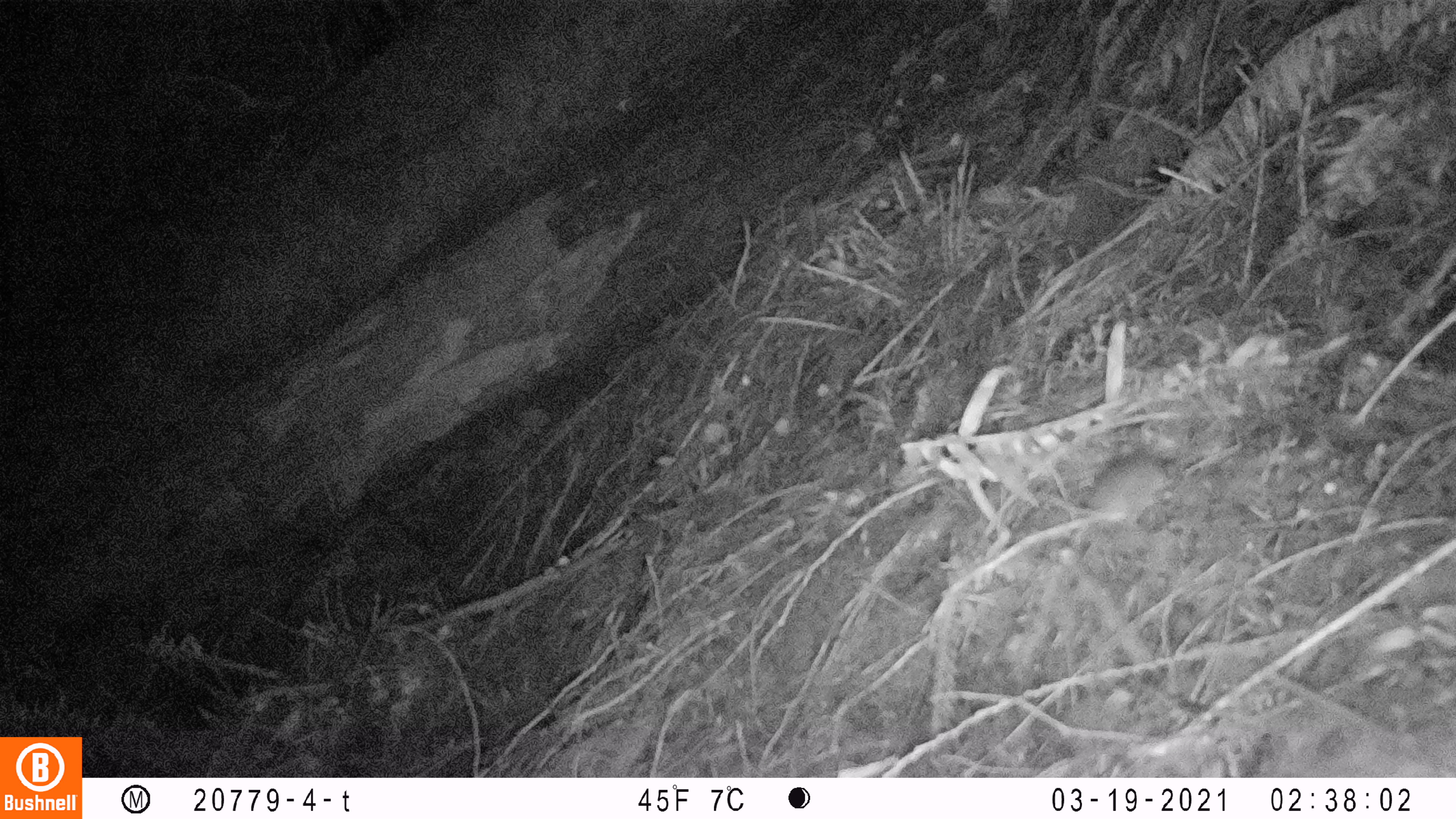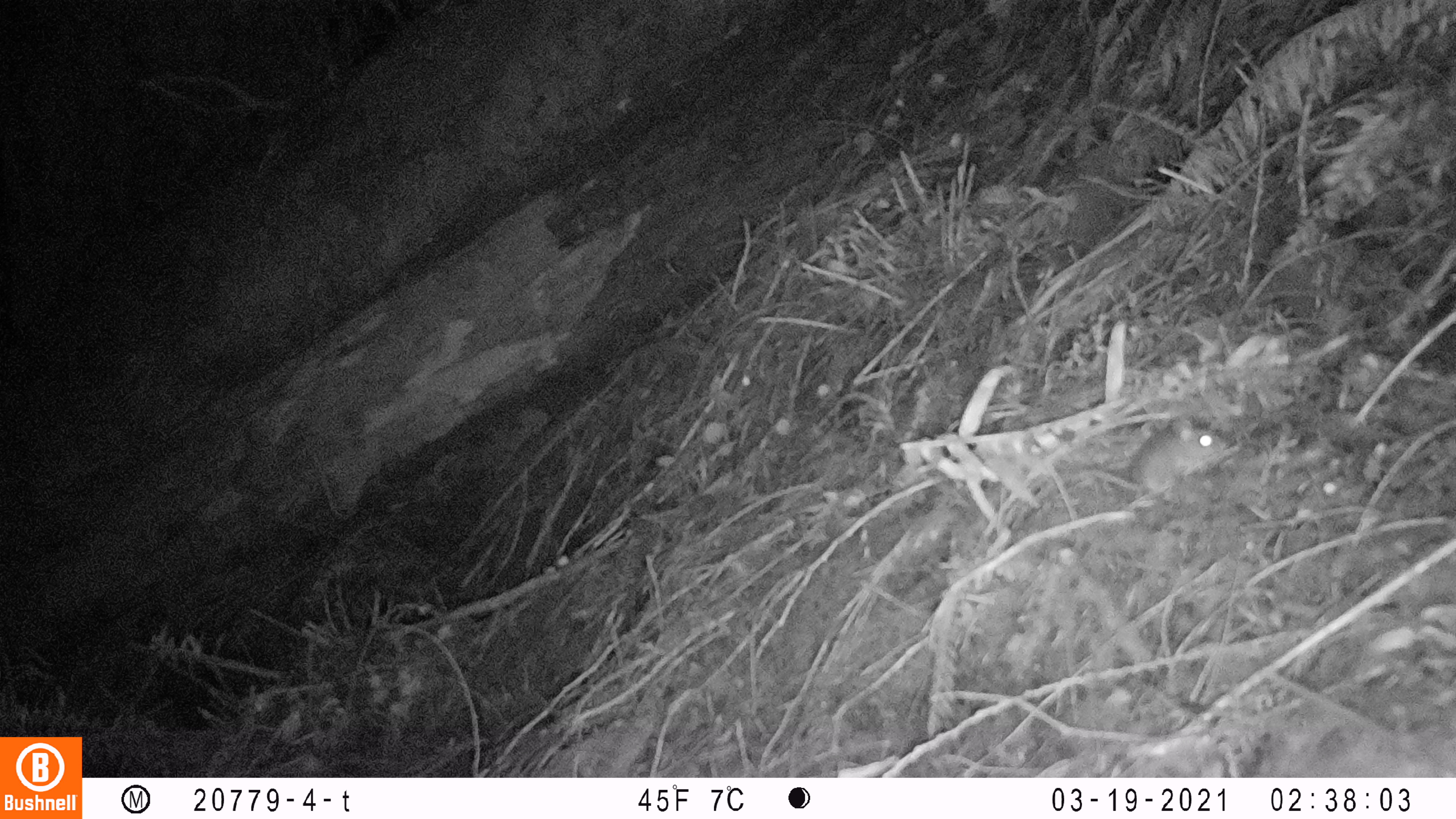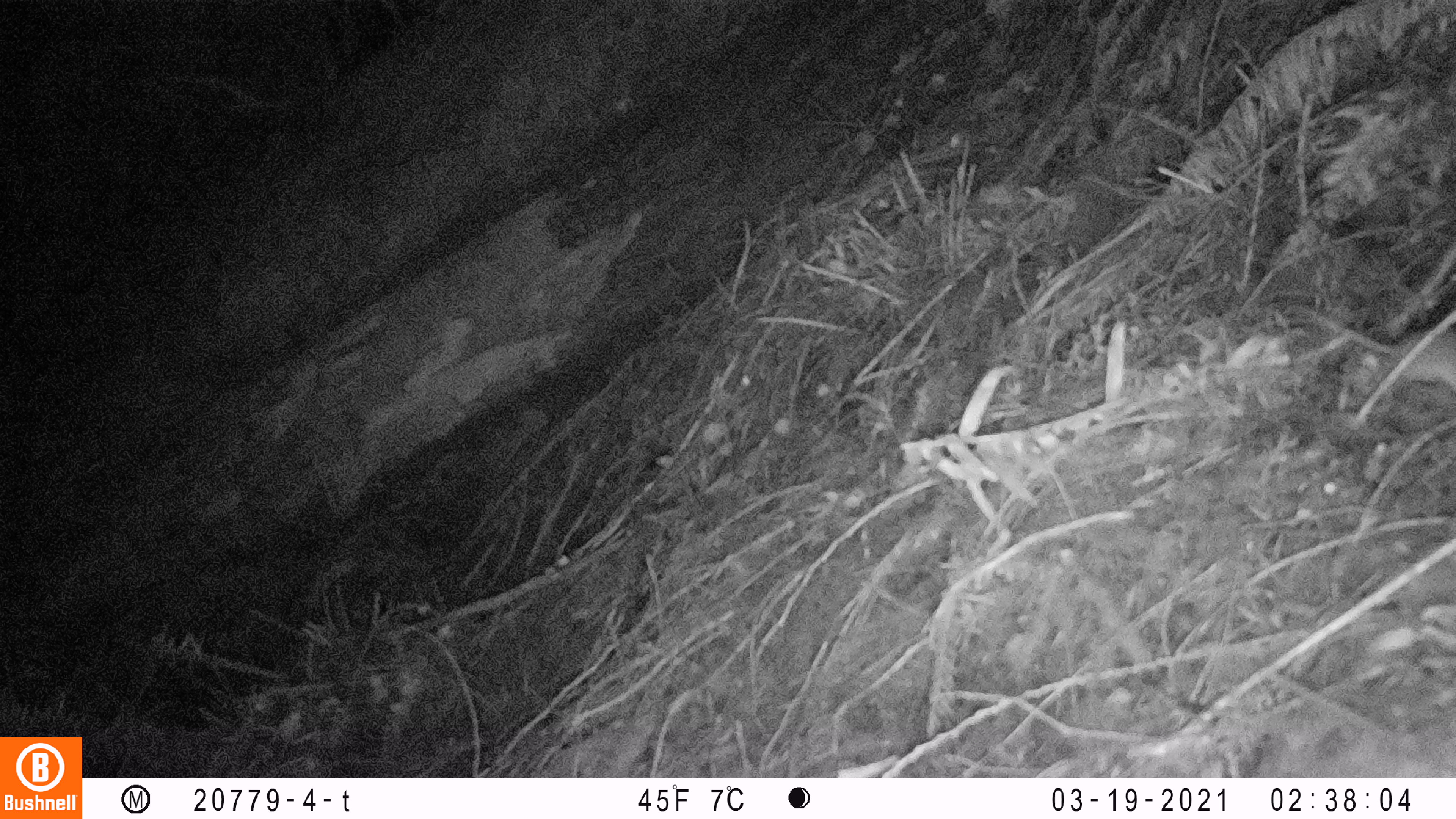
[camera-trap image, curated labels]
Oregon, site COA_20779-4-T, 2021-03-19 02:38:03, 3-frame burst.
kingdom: Animalia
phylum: Chordata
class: Mammalia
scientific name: Mammalia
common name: small mammal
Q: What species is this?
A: Small mammal (Mammalia).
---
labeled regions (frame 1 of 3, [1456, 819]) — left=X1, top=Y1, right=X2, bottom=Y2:
small mammal: left=1013, top=420, right=1225, bottom=550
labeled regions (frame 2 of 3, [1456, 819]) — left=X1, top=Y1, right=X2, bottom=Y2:
small mammal: left=1031, top=407, right=1244, bottom=531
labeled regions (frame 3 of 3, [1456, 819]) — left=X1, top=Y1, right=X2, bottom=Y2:
small mammal: left=1266, top=282, right=1455, bottom=416